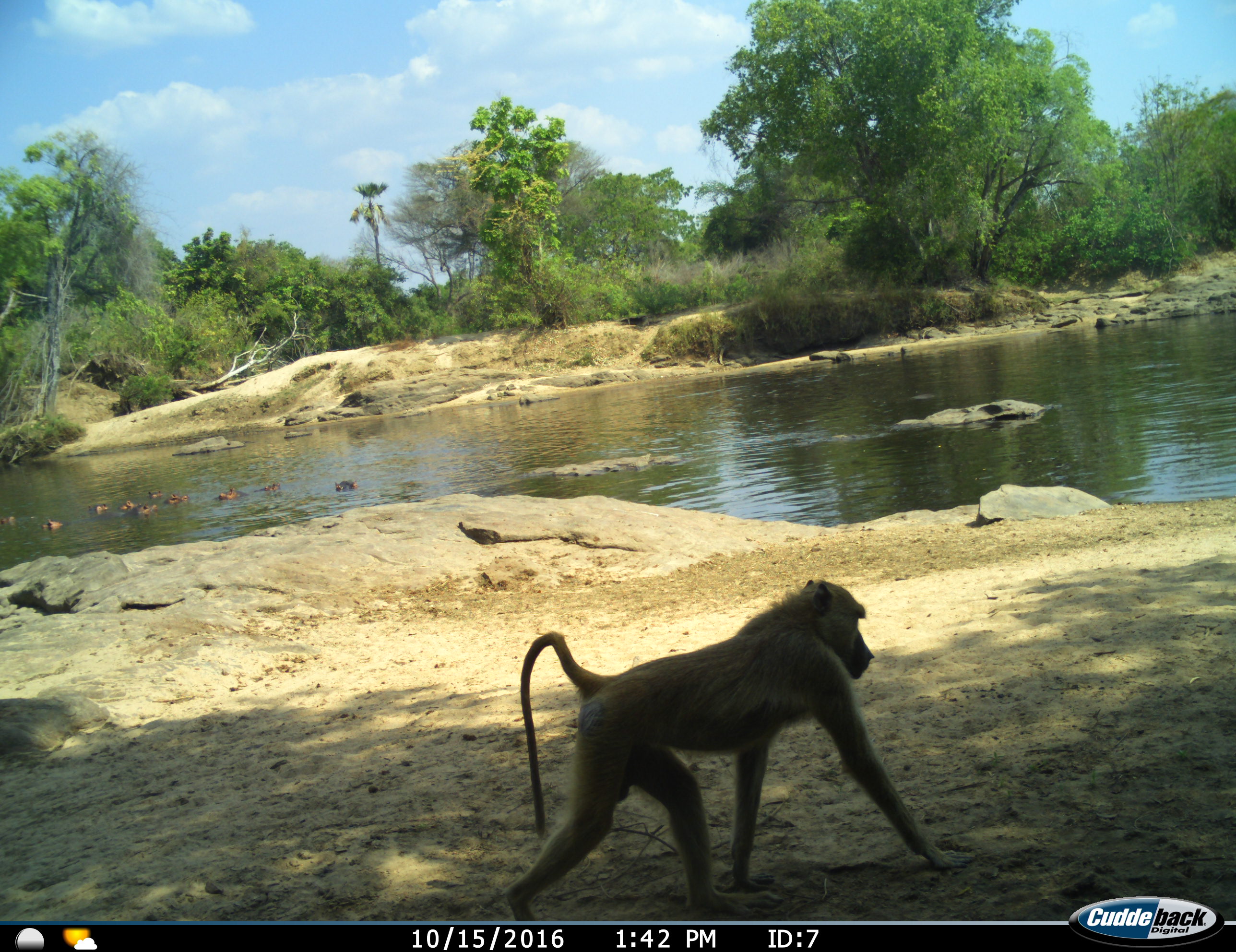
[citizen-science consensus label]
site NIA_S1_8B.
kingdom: Animalia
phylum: Chordata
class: Mammalia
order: Primates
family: Cercopithecidae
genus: Papio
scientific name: Papio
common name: baboon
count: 1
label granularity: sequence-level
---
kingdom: Animalia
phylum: Chordata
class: Mammalia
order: Artiodactyla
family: Hippopotamidae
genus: Hippopotamus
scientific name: Hippopotamus amphibius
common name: hippopotamus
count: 10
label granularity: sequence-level